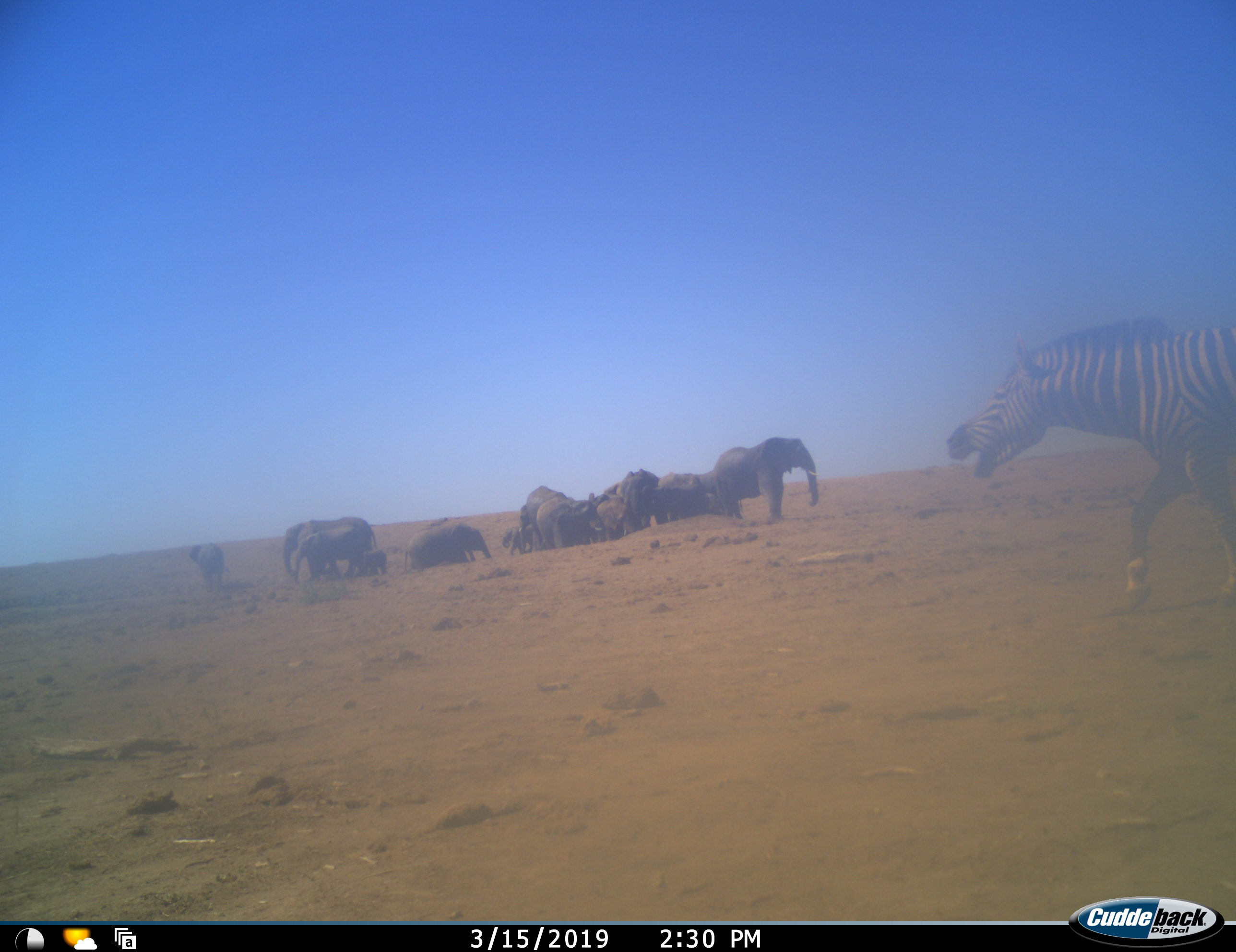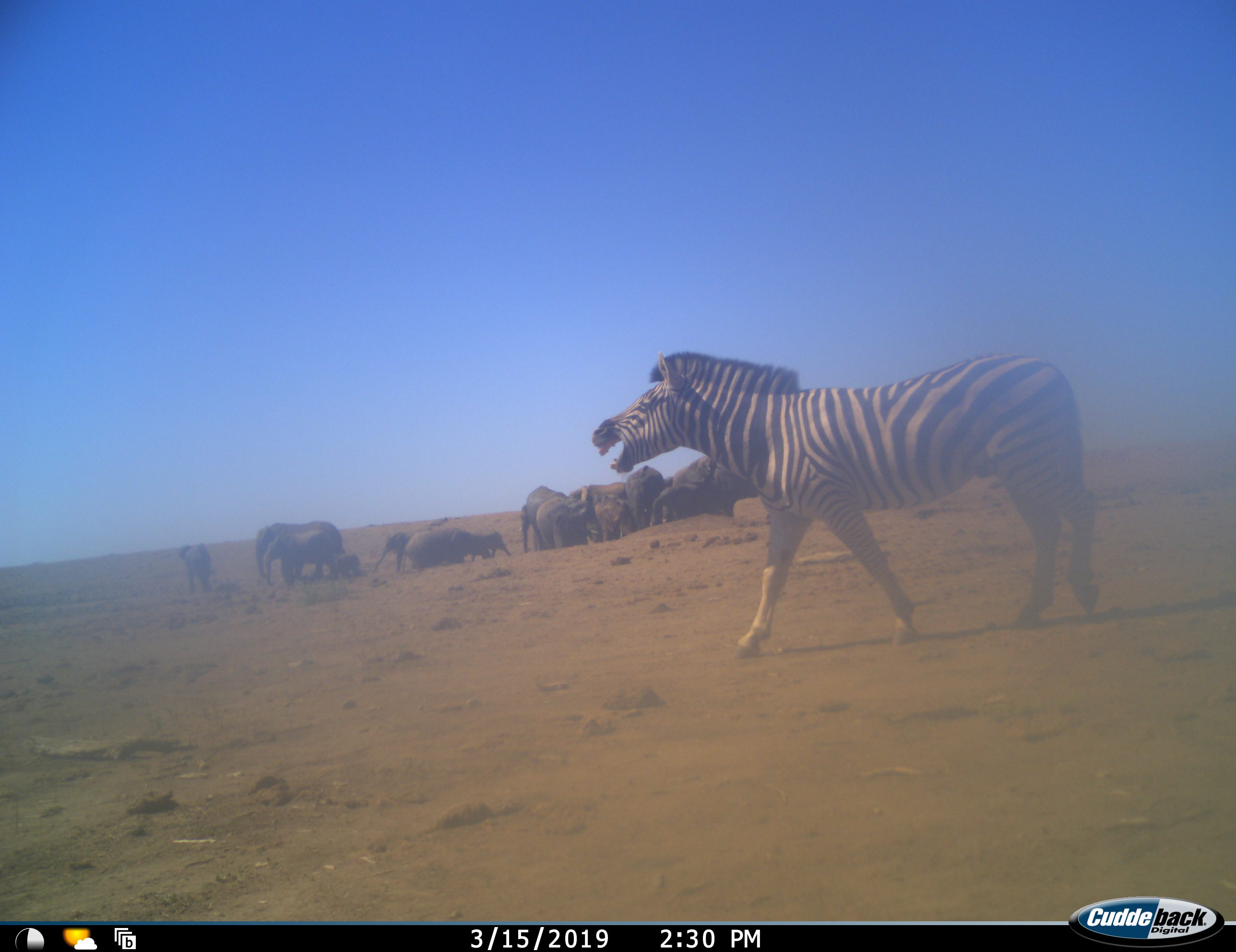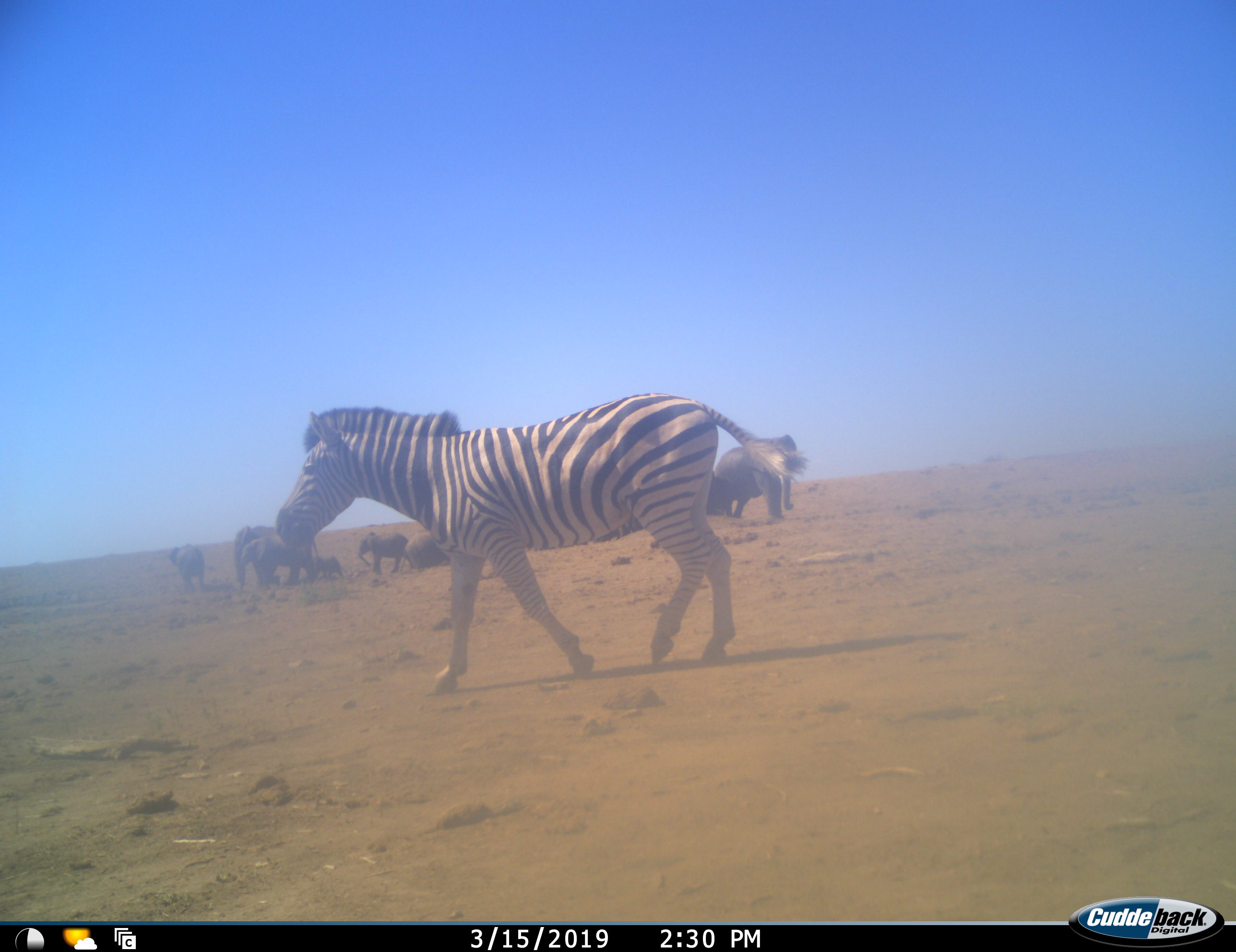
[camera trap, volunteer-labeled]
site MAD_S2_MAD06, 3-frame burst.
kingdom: Animalia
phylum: Chordata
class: Mammalia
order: Proboscidea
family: Elephantidae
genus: Loxodonta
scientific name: Loxodonta africana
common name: african bush elephant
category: elephant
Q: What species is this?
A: Elephant (african bush elephant) (Loxodonta africana).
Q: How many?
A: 11-50.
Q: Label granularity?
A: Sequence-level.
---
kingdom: Animalia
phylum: Chordata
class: Mammalia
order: Perissodactyla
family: Equidae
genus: Equus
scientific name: Equus quagga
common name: plains zebra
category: zebraplains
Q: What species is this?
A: Zebraplains (plains zebra) (Equus quagga).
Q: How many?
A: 1.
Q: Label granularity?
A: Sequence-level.